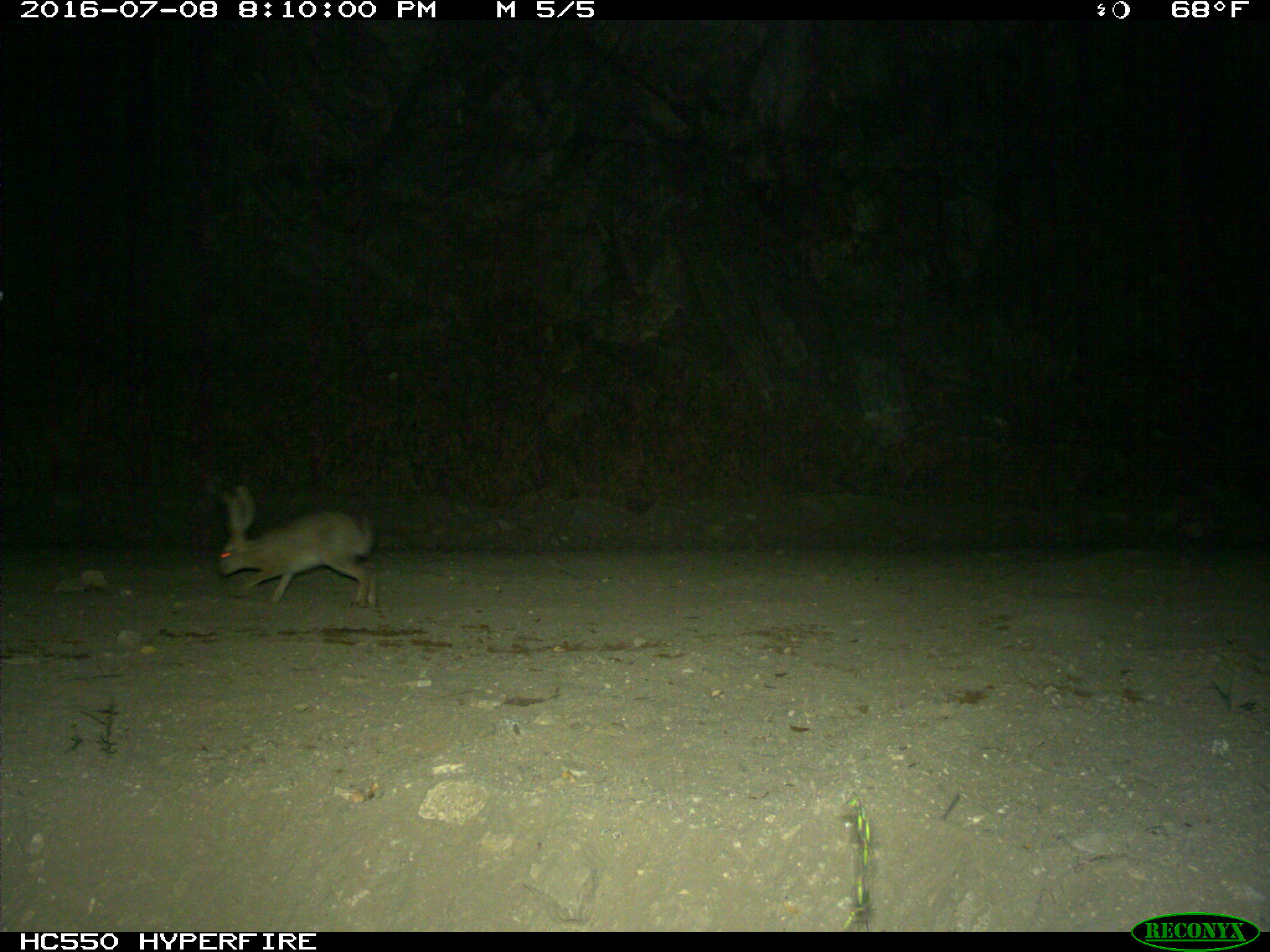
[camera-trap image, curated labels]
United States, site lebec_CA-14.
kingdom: Animalia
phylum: Chordata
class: Mammalia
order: Lagomorpha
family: Leporidae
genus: Lepus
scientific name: Lepus californicus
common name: black-tailed jackrabbit